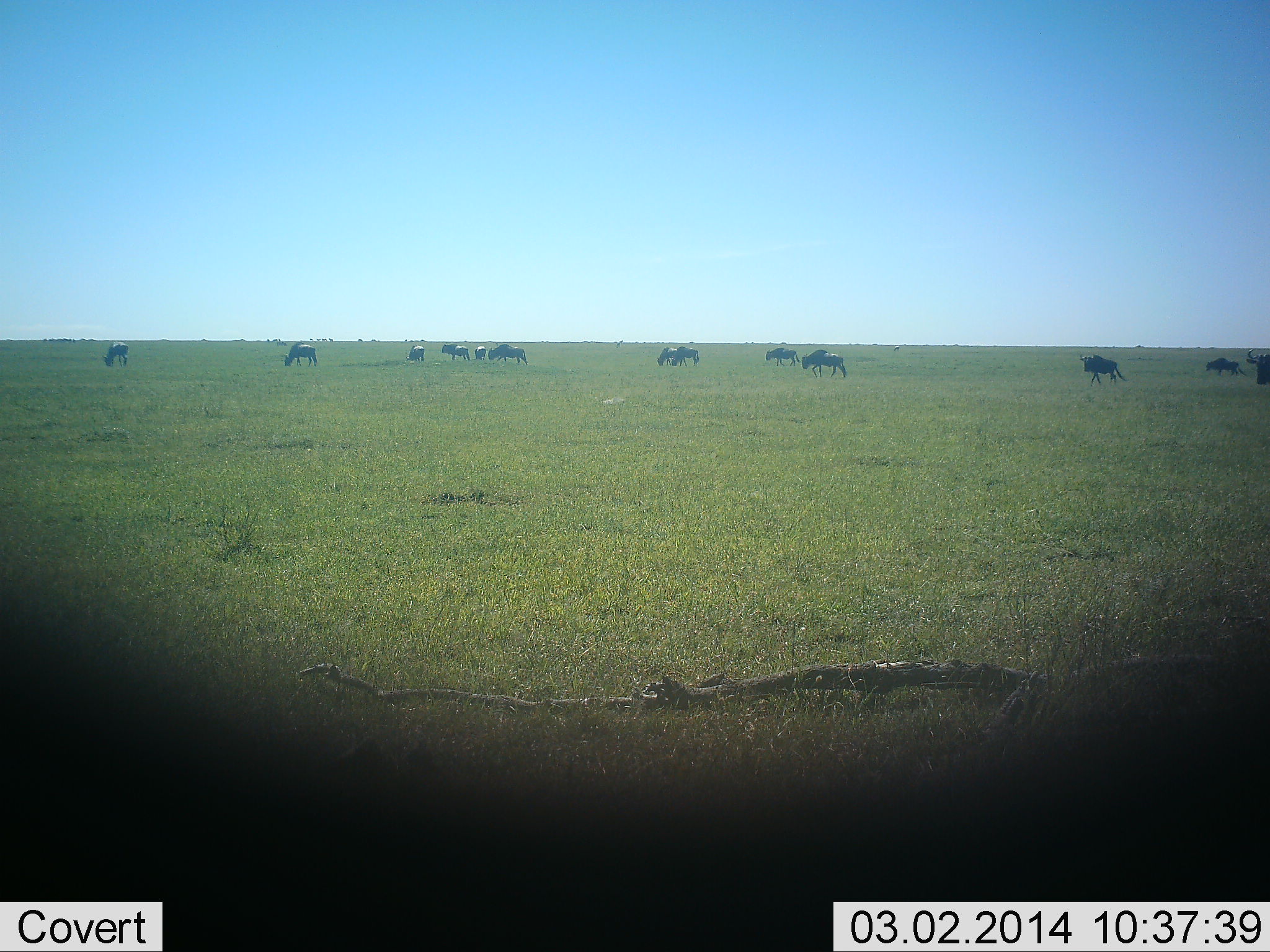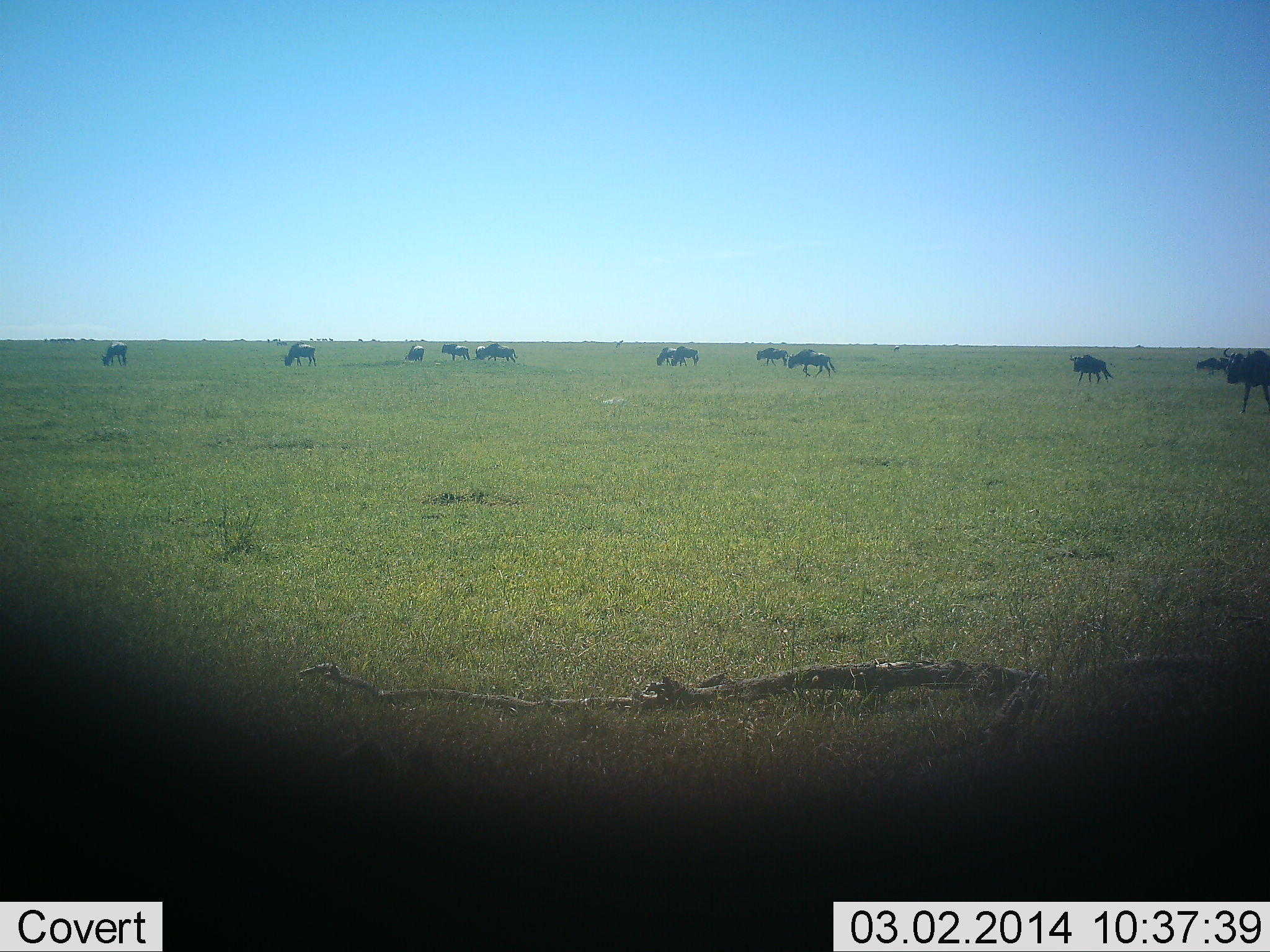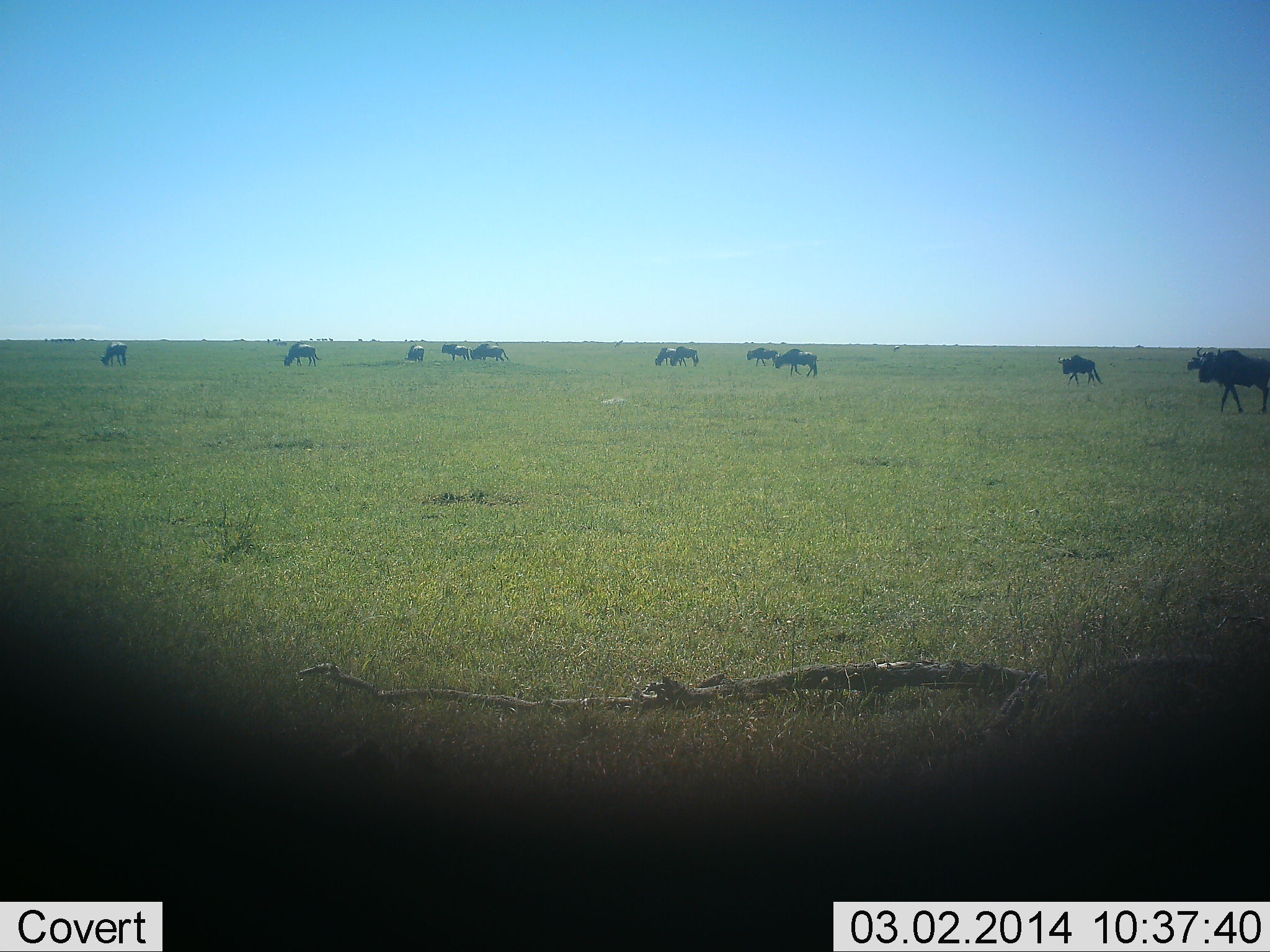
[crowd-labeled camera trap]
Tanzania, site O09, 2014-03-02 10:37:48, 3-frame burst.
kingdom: Animalia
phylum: Chordata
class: Mammalia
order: Artiodactyla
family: Bovidae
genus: Connochaetes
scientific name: Connochaetes taurinus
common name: blue wildebeest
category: wildebeest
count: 11-50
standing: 50%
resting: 0%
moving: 90%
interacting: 0%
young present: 0%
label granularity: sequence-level